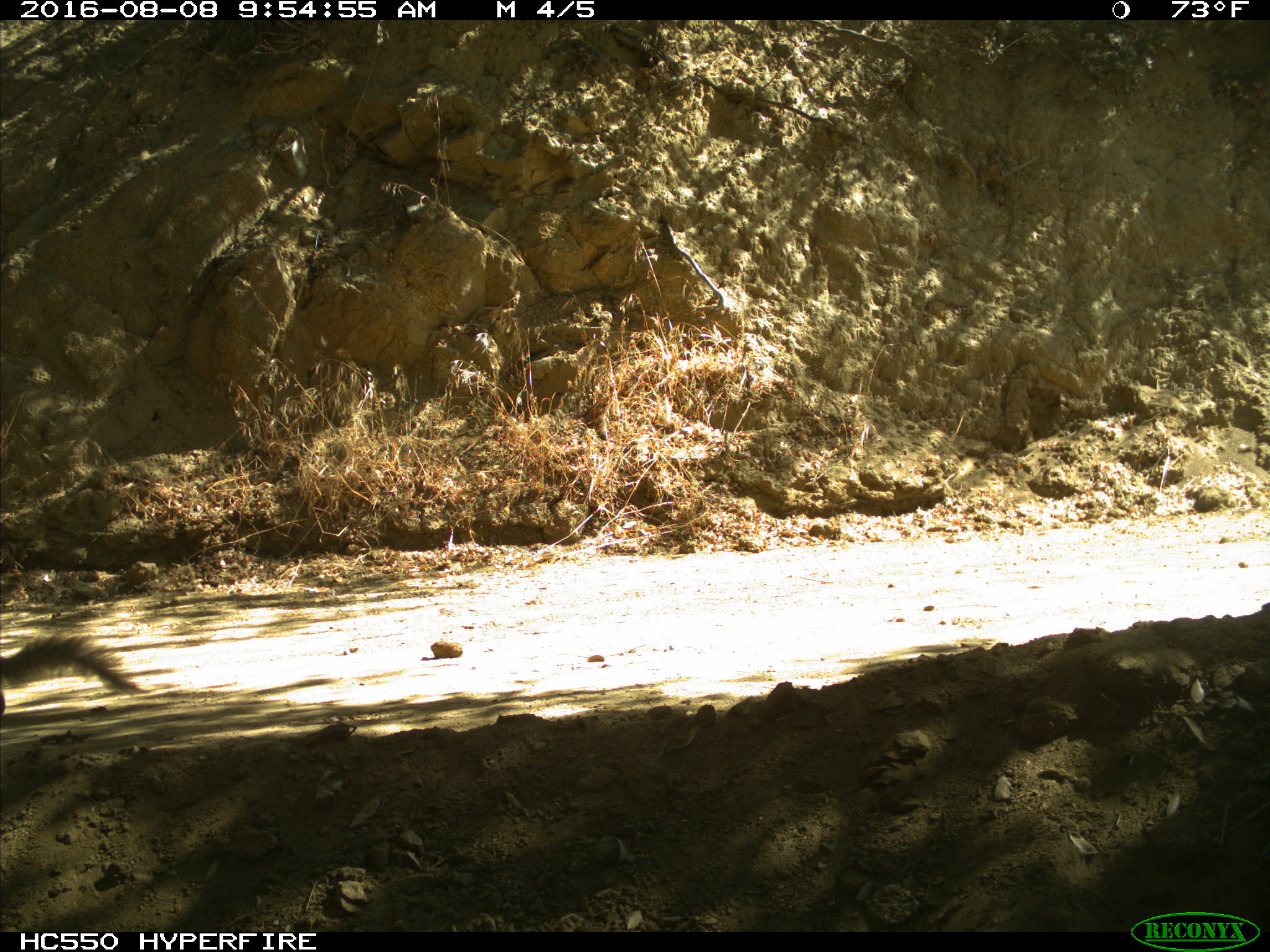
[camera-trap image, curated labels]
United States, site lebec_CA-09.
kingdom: Animalia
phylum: Chordata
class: Mammalia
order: Rodentia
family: Sciuridae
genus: Sciurus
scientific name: Sciurus carolinensis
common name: eastern gray squirrel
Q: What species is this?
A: Sciurus carolinensis (eastern gray squirrel).